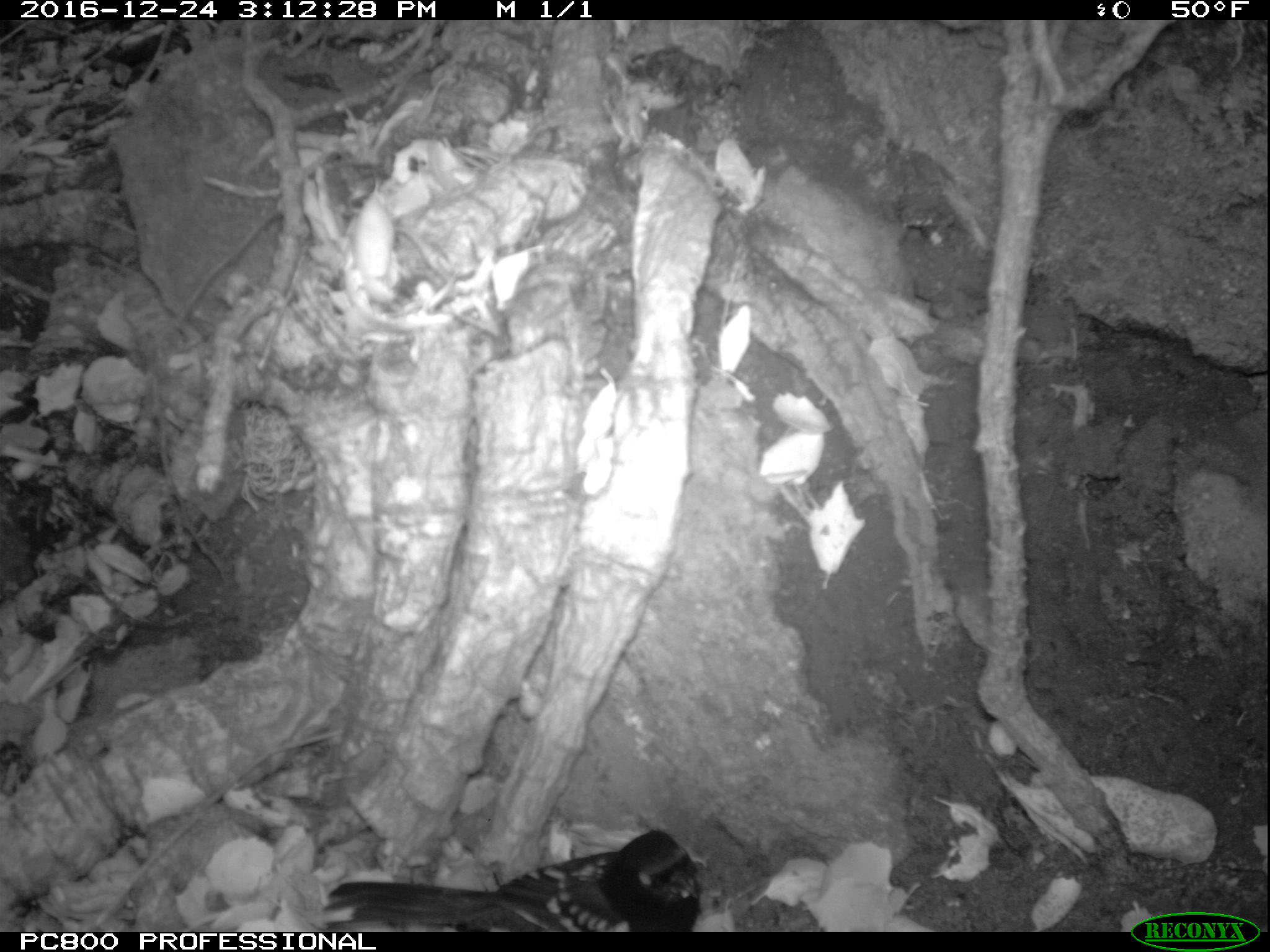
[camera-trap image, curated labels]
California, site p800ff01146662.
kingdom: Animalia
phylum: Chordata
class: Aves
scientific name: Aves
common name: bird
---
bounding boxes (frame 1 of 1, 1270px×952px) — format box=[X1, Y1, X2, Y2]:
bird: box=[319, 828, 702, 933]